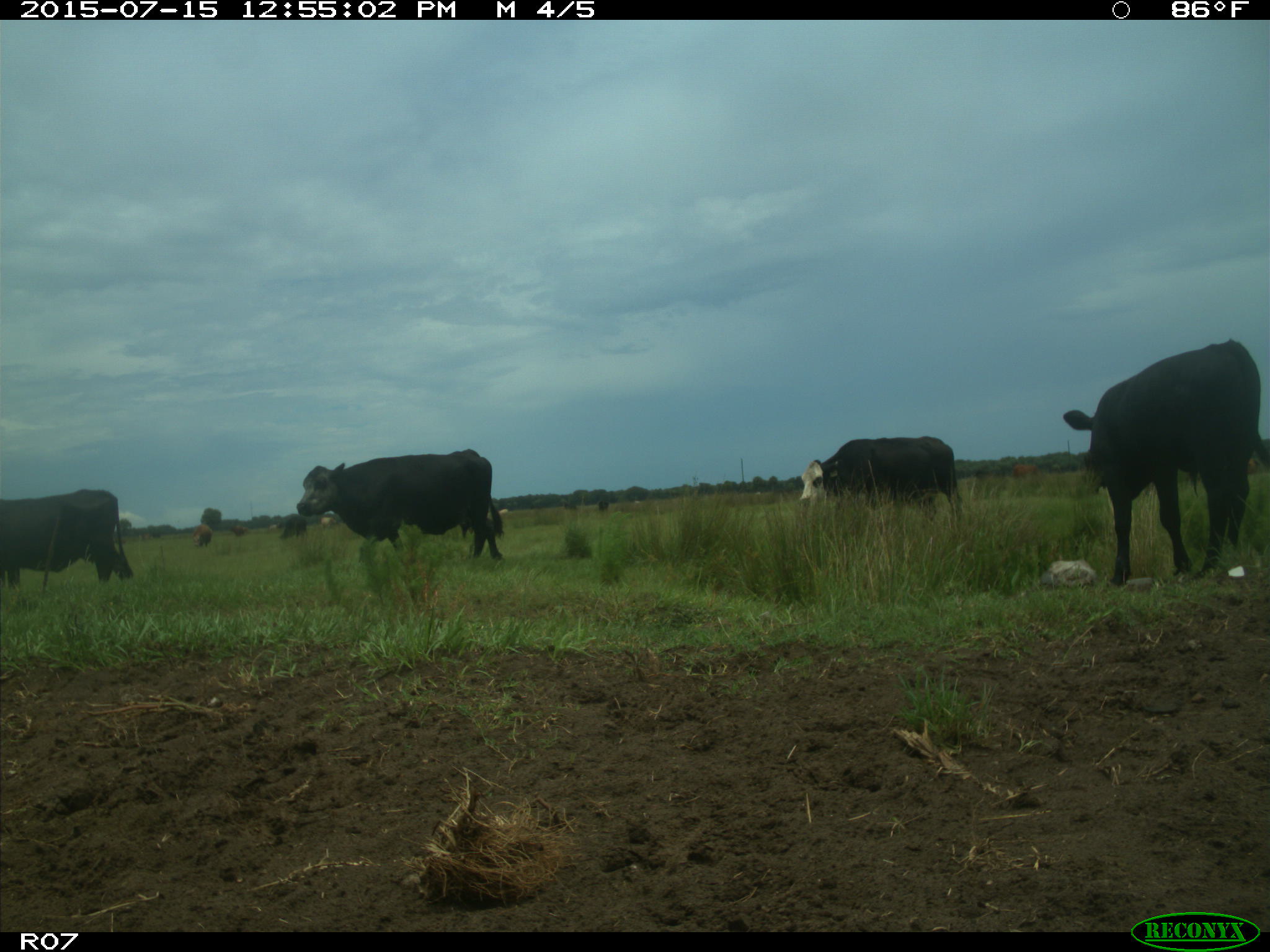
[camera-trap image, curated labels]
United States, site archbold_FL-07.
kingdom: Animalia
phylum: Chordata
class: Mammalia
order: Artiodactyla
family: Bovidae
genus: Bos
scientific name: Bos taurus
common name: domestic cow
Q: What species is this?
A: Bos taurus (domestic cow).